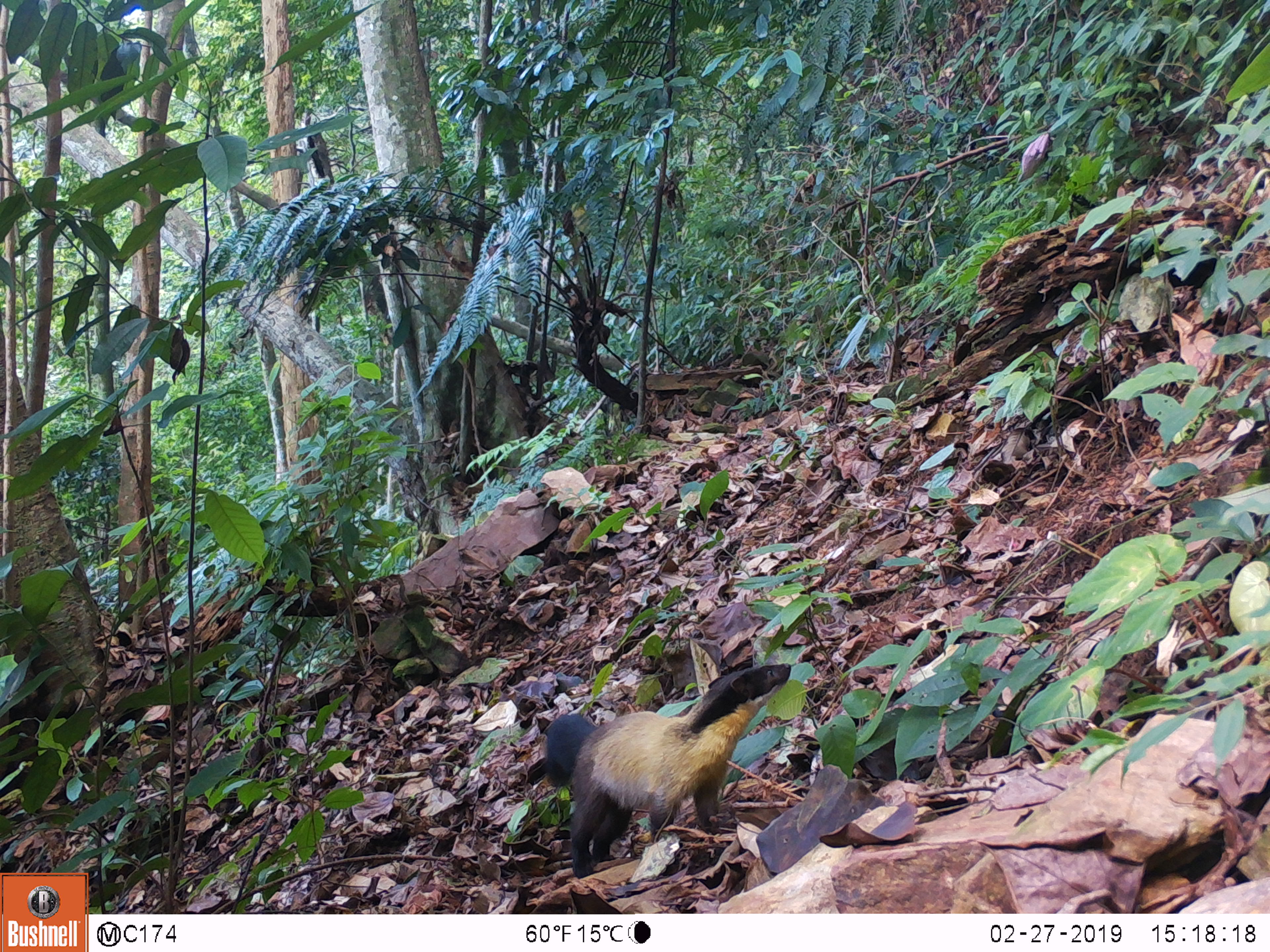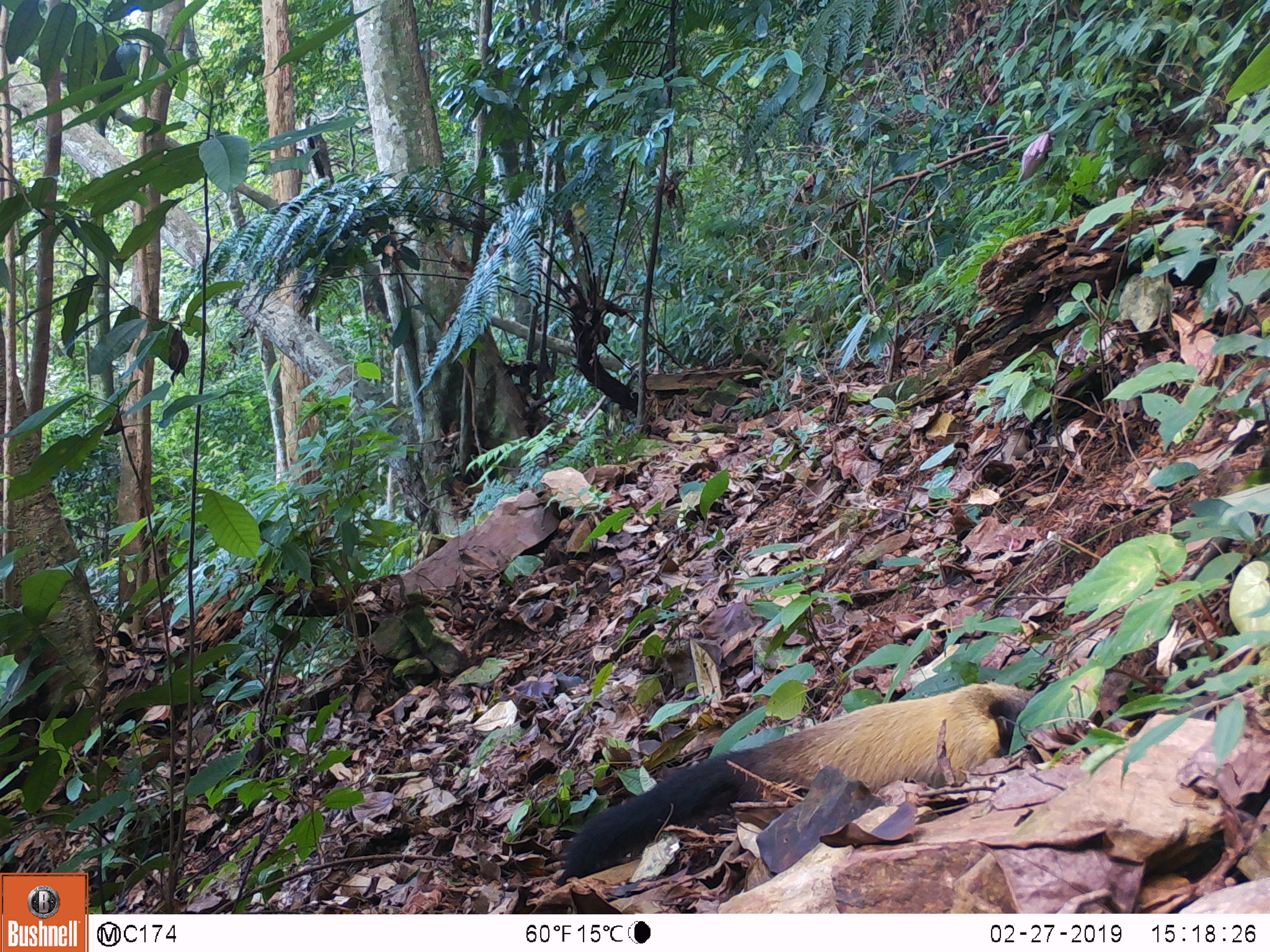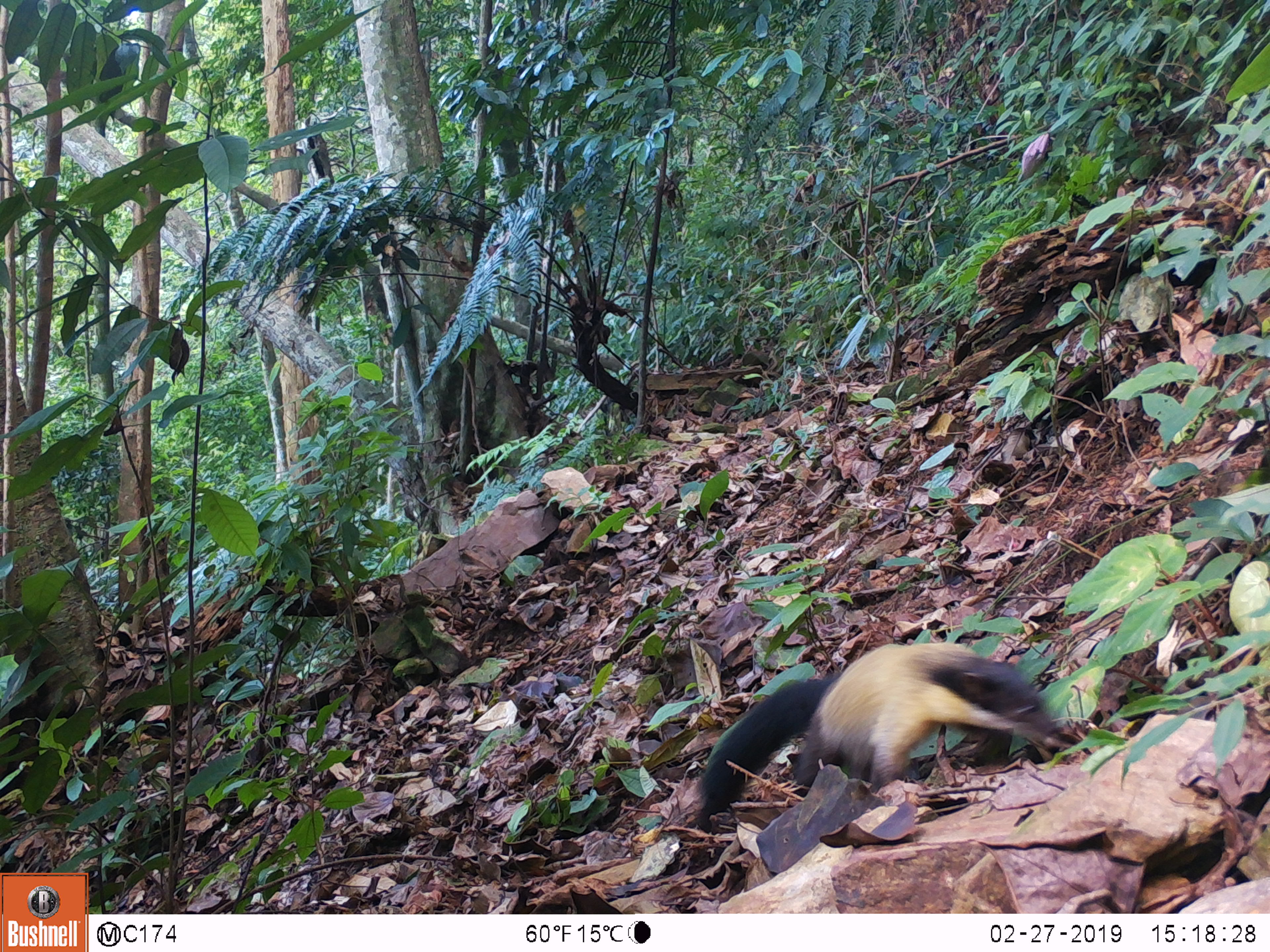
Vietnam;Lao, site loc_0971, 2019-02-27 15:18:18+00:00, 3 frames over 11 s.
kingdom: Animalia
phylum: Chordata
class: Mammalia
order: Carnivora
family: Mustelidae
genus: Martes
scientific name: Martes flavigula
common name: yellow-throated marten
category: yellow throated marten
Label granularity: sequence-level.